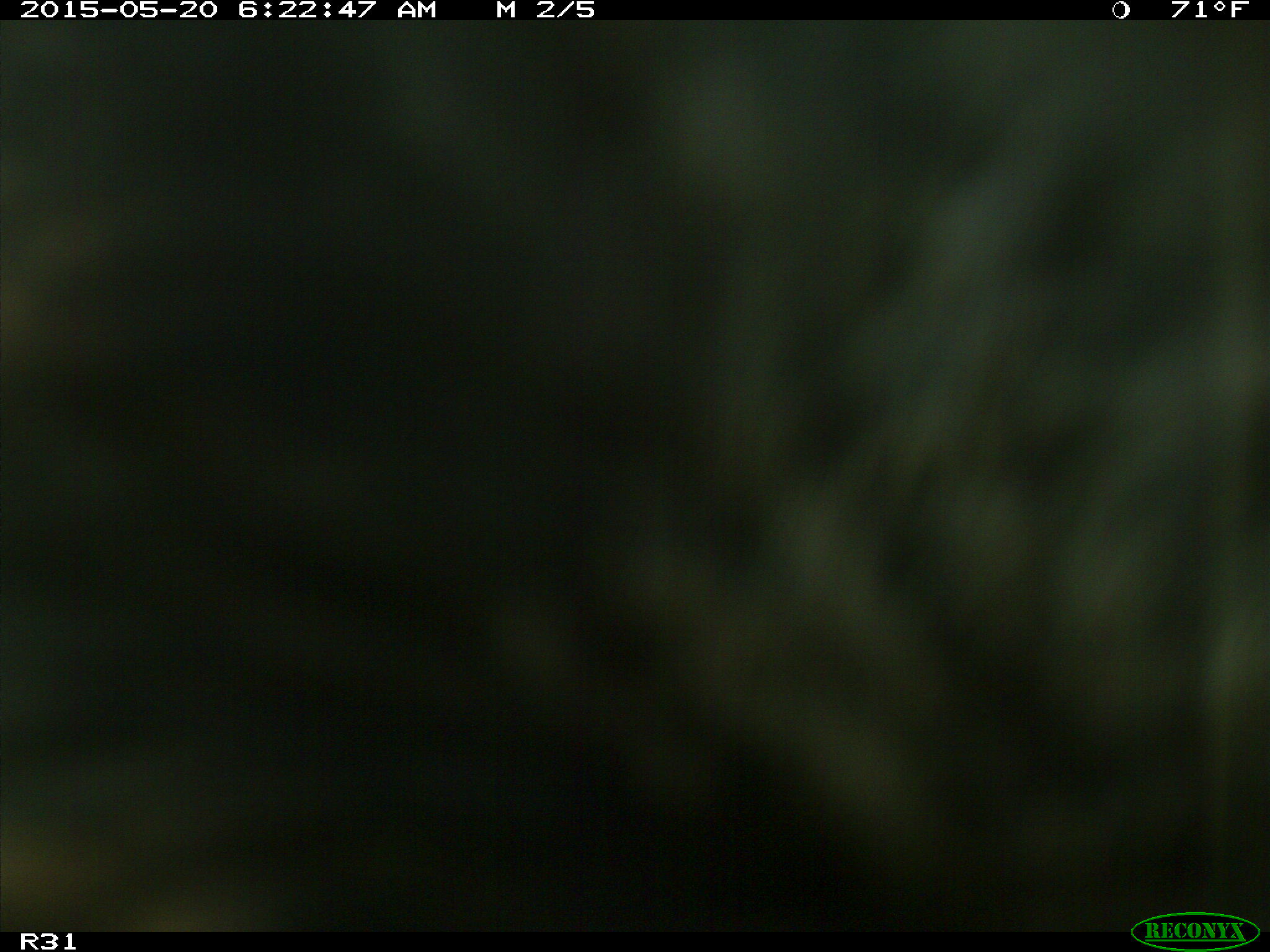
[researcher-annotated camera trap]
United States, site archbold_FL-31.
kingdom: Animalia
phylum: Chordata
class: Mammalia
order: Artiodactyla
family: Bovidae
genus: Bos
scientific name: Bos taurus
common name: domestic cow